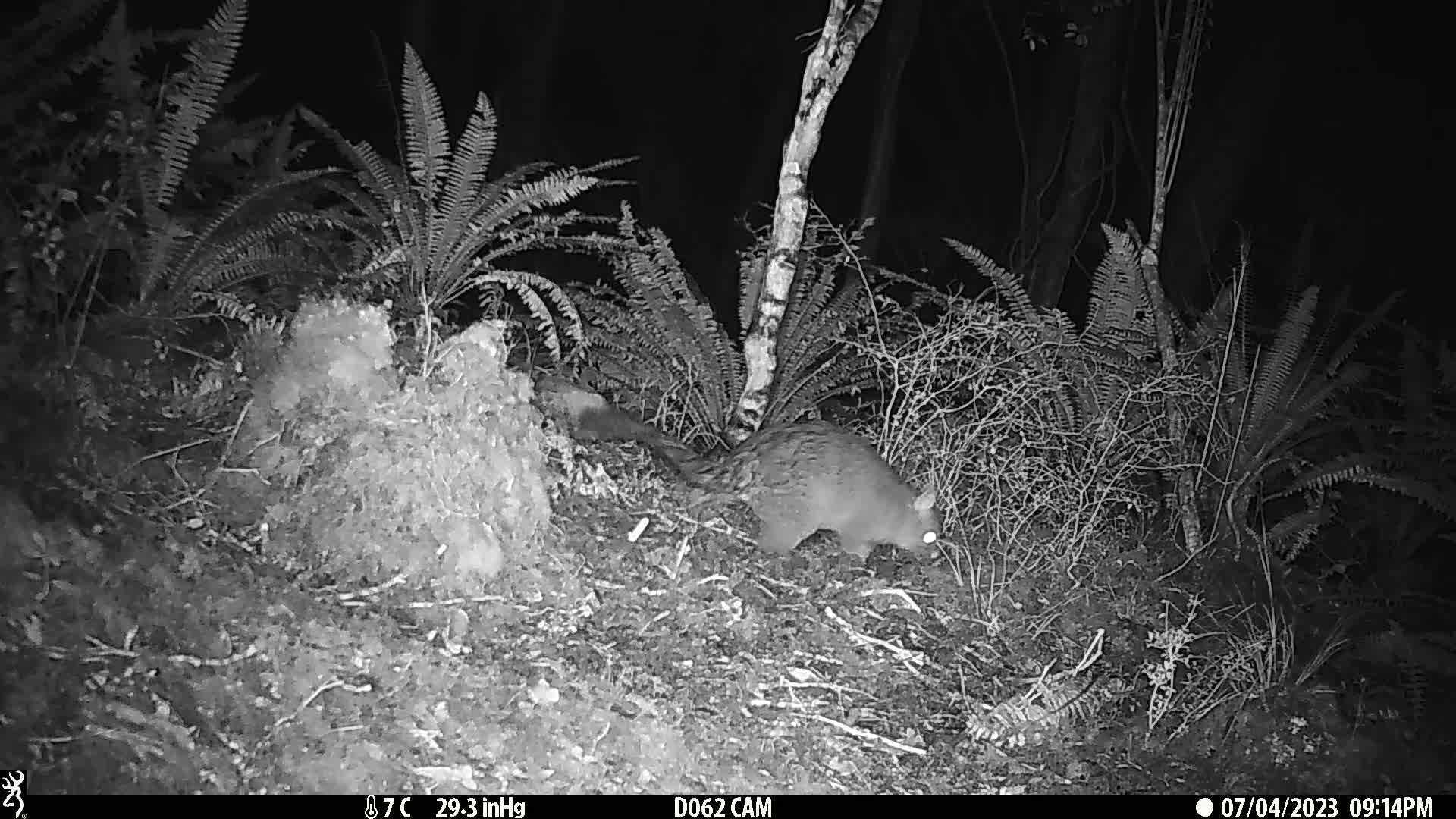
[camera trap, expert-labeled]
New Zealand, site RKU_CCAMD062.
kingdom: Animalia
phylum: Chordata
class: Mammalia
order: Diprotodontia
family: Phalangeridae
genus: Trichosurus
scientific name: Trichosurus vulpecula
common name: common brushtail possum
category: possum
Possum (common brushtail possum) (Trichosurus vulpecula).